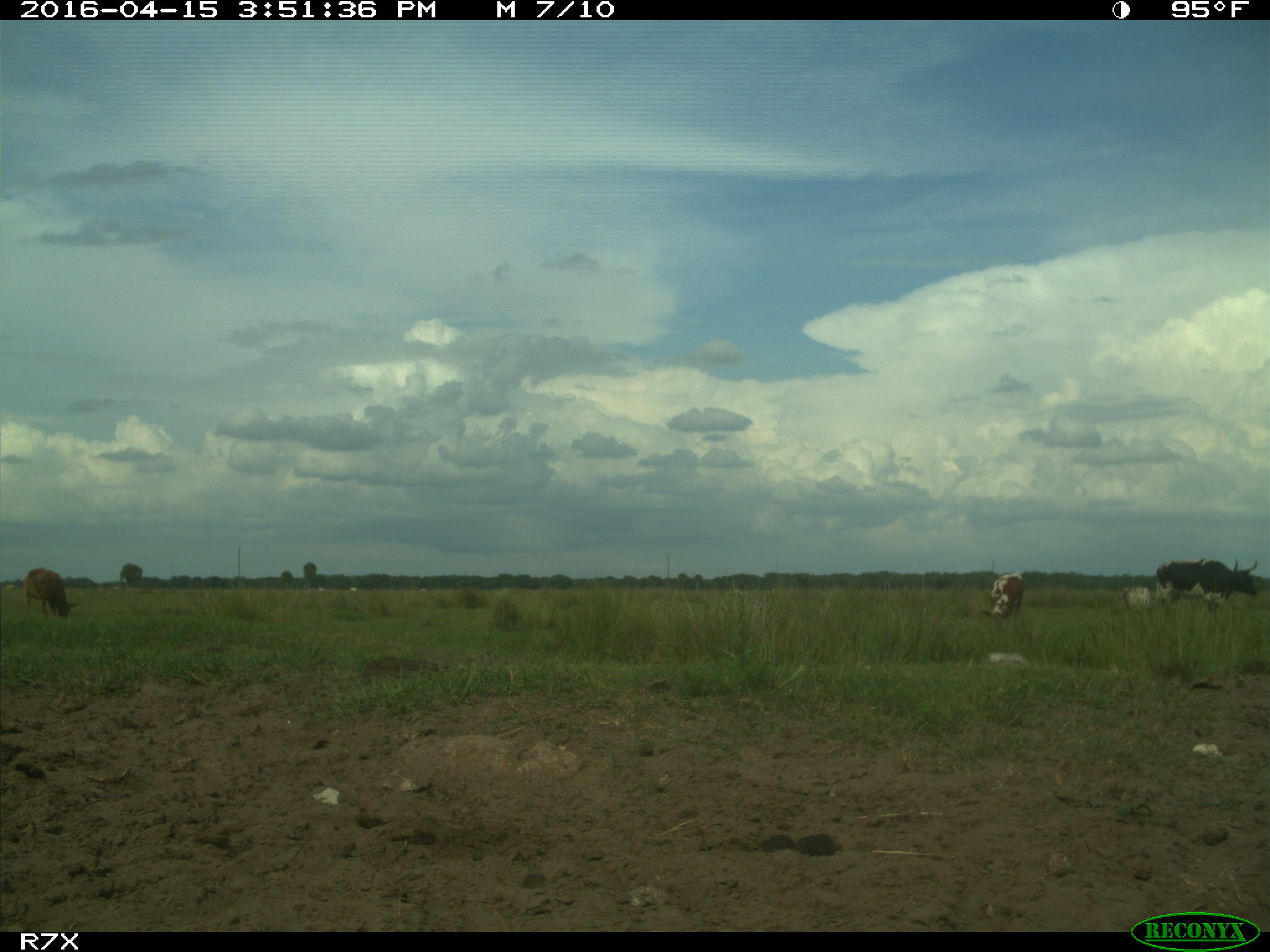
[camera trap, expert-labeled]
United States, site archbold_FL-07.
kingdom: Animalia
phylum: Chordata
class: Mammalia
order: Artiodactyla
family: Bovidae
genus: Bos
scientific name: Bos taurus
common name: domestic cow